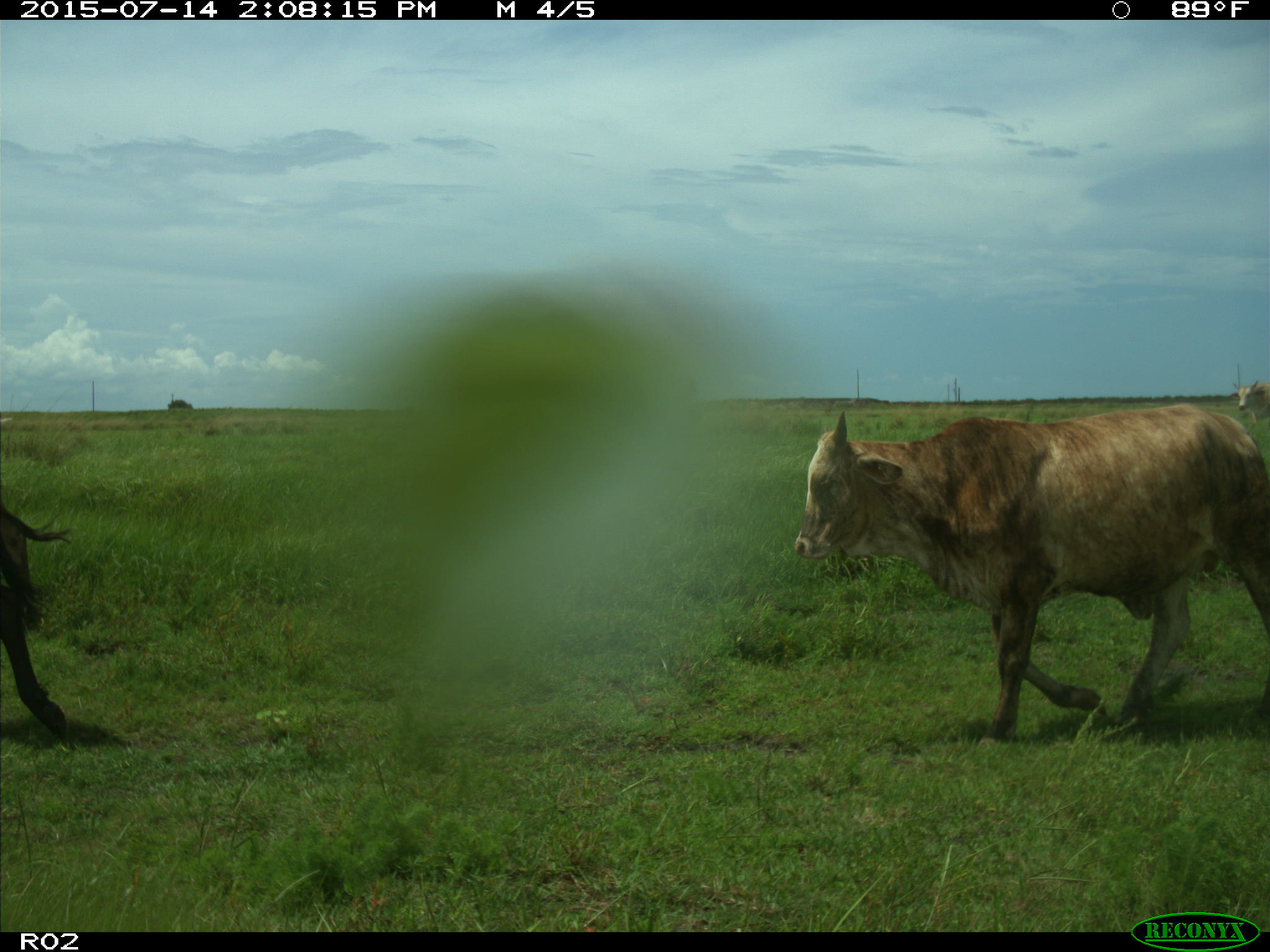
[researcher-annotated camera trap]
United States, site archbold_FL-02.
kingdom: Animalia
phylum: Chordata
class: Mammalia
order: Artiodactyla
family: Bovidae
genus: Bos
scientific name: Bos taurus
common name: domestic cow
Bos taurus (domestic cow).